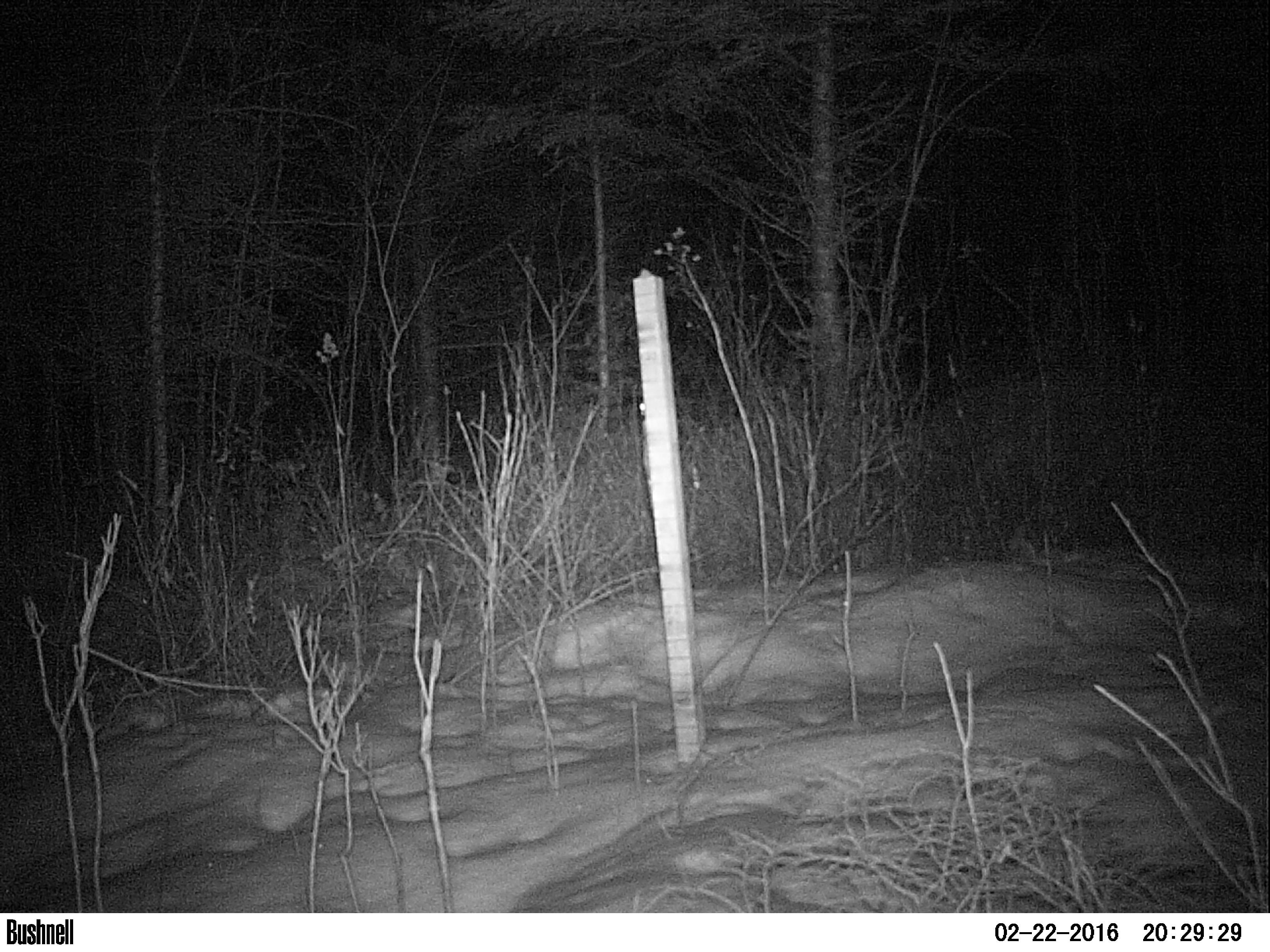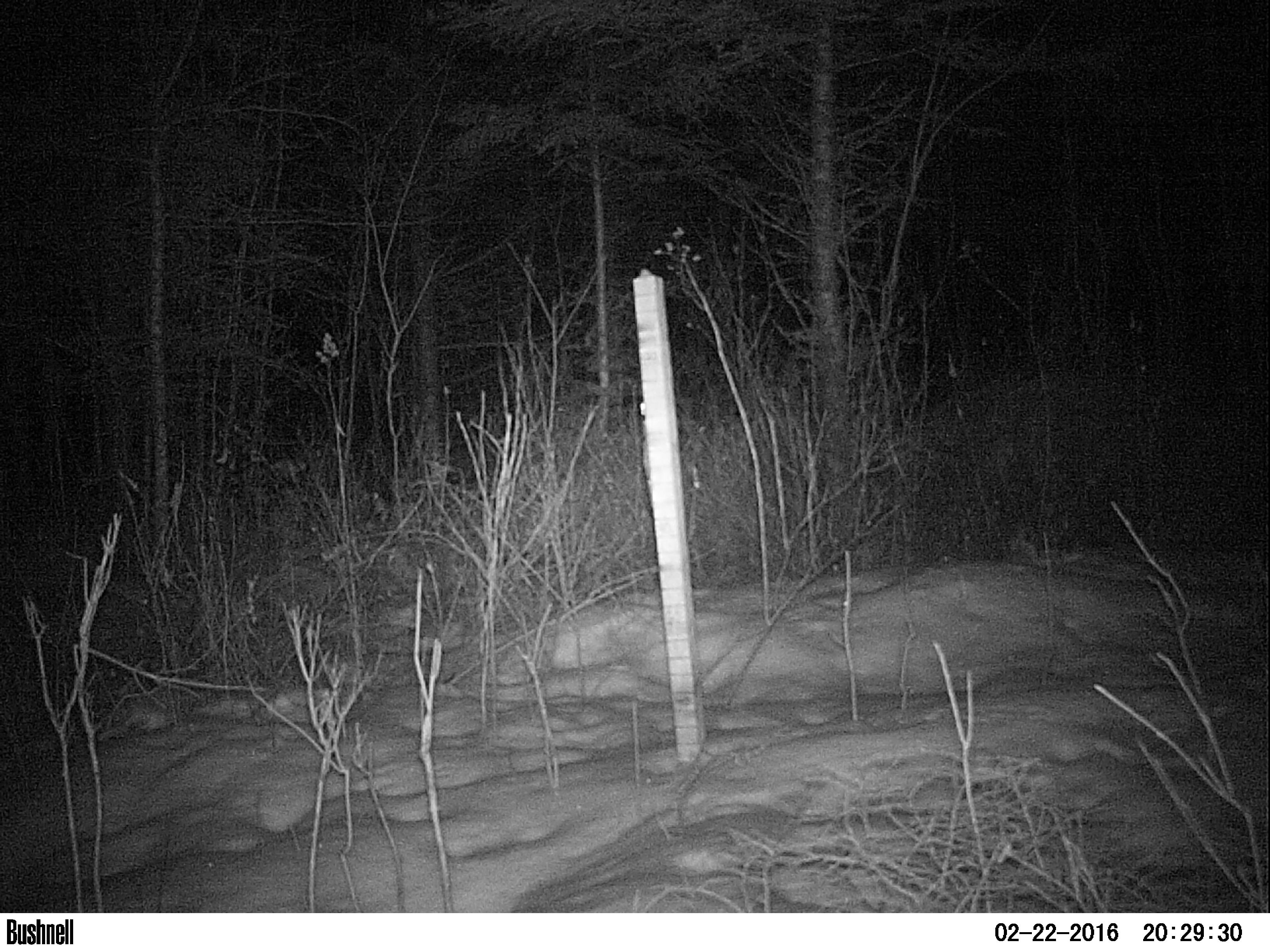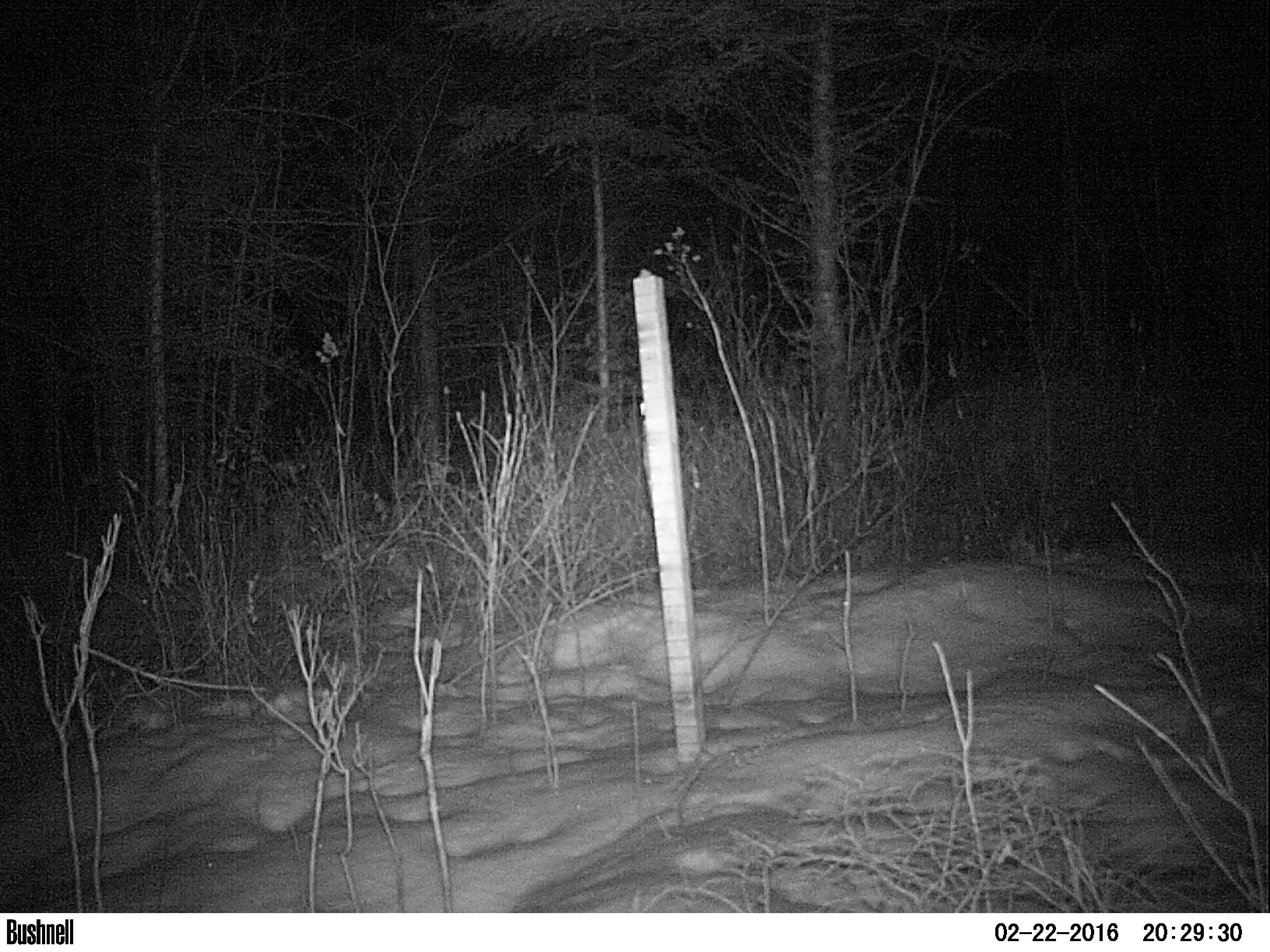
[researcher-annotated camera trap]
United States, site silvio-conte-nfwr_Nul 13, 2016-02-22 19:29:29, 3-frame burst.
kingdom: Animalia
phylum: Chordata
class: Mammalia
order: Lagomorpha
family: Leporidae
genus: Lepus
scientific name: Lepus americanus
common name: snowshoe hare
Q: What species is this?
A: Snowshoe hare (Lepus americanus).